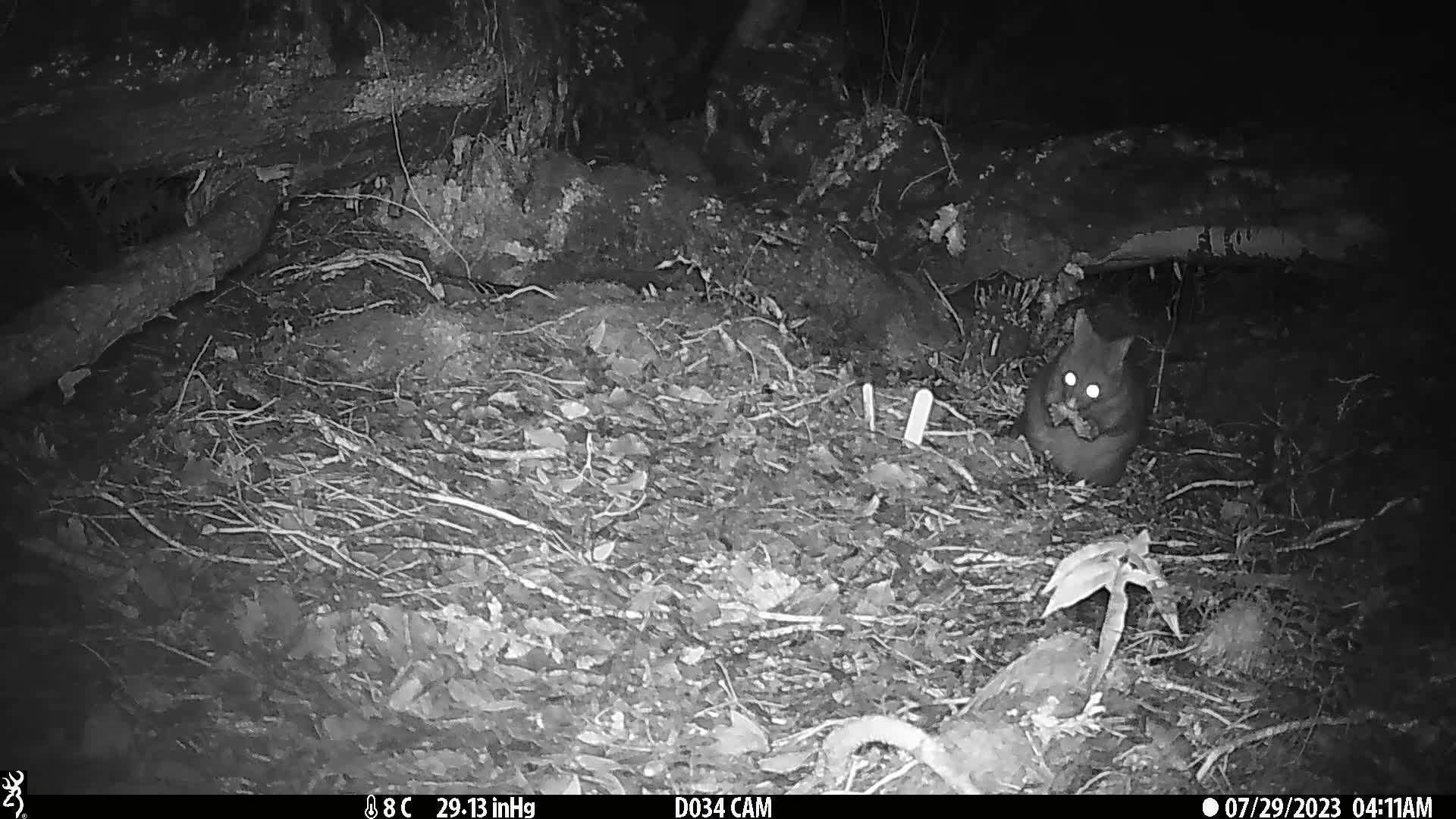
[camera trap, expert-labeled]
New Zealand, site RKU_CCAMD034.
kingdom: Animalia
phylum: Chordata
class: Mammalia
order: Diprotodontia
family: Phalangeridae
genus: Trichosurus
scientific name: Trichosurus vulpecula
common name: common brushtail possum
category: possum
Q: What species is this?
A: Possum (common brushtail possum) (Trichosurus vulpecula).